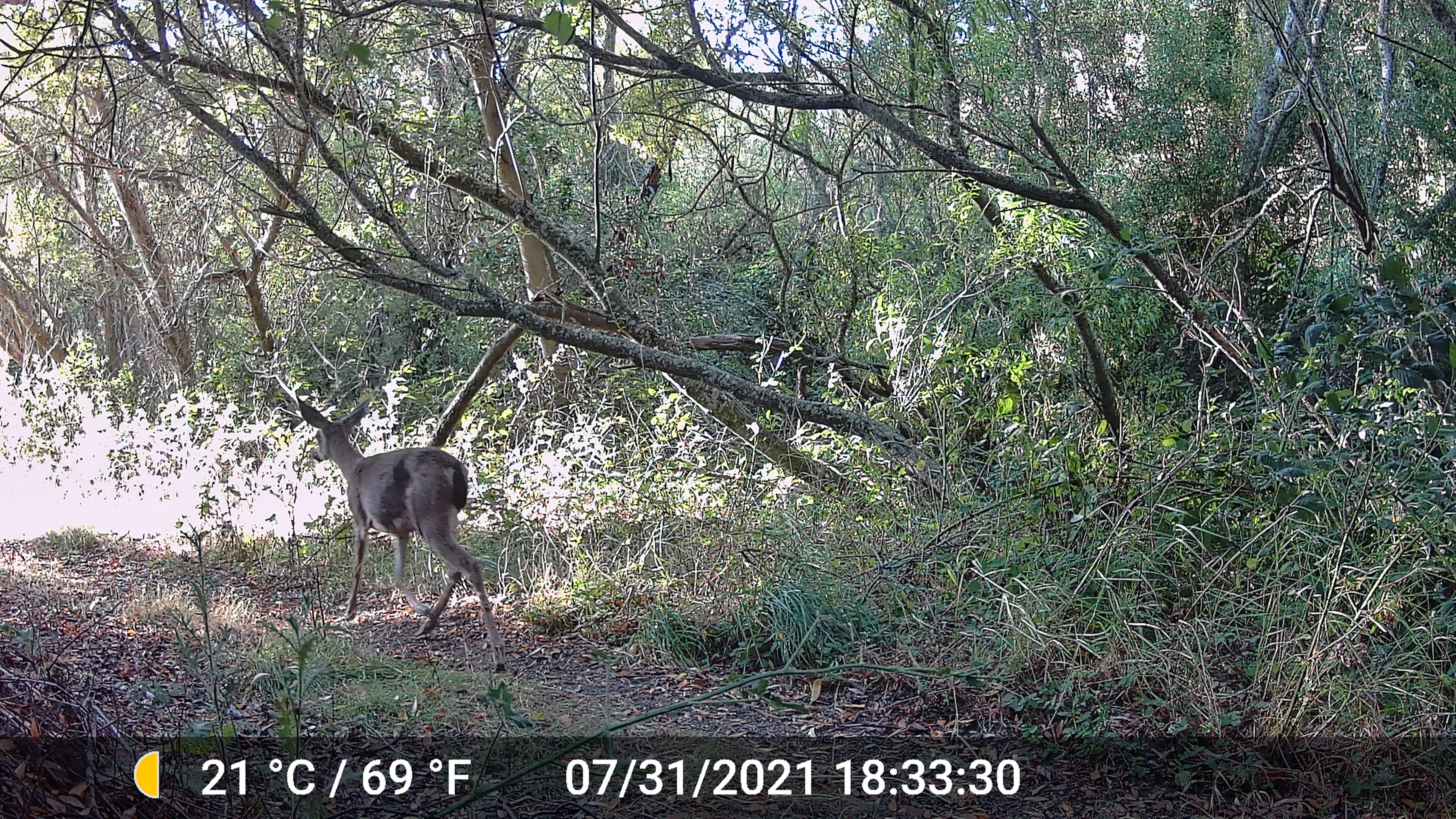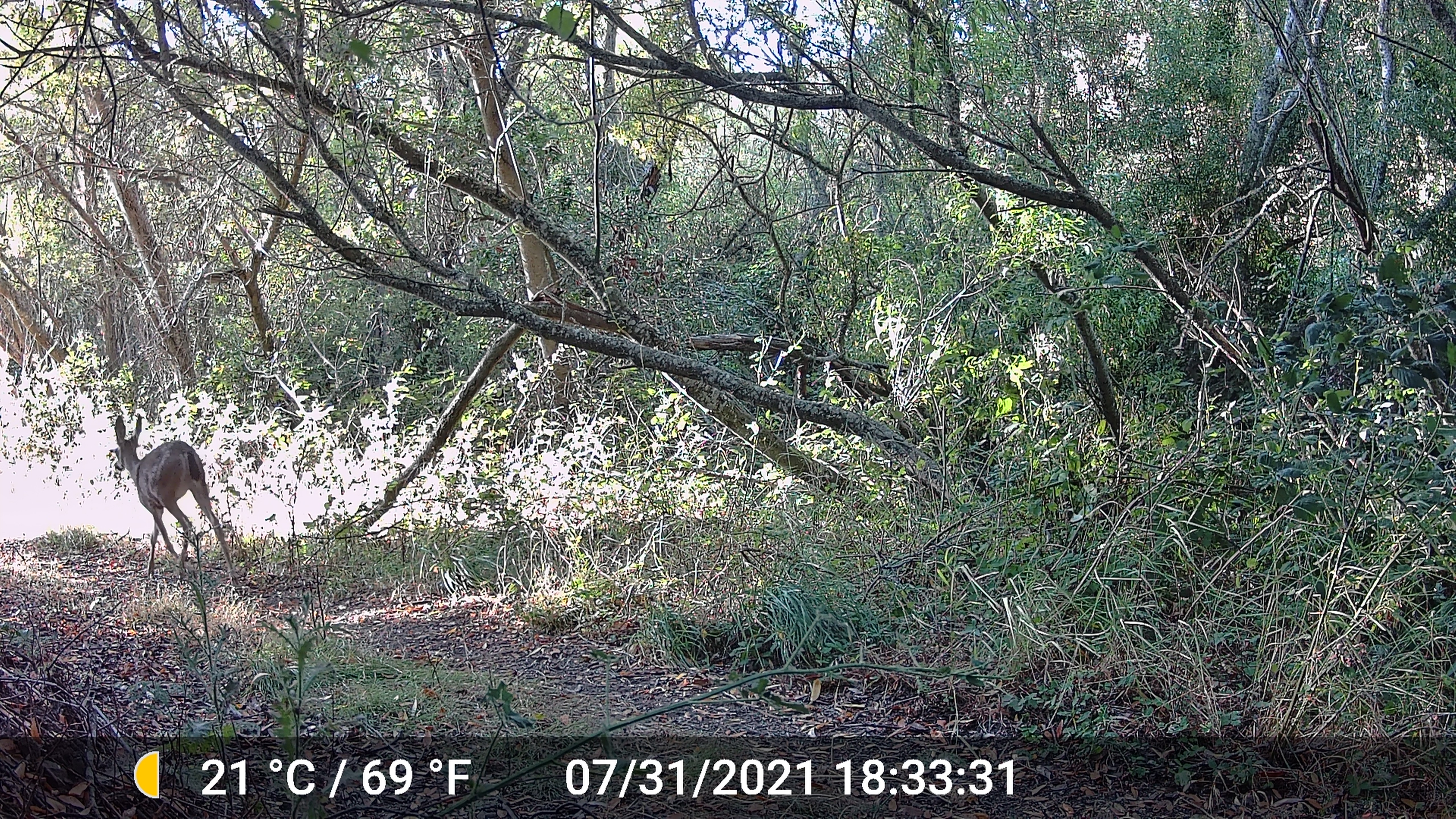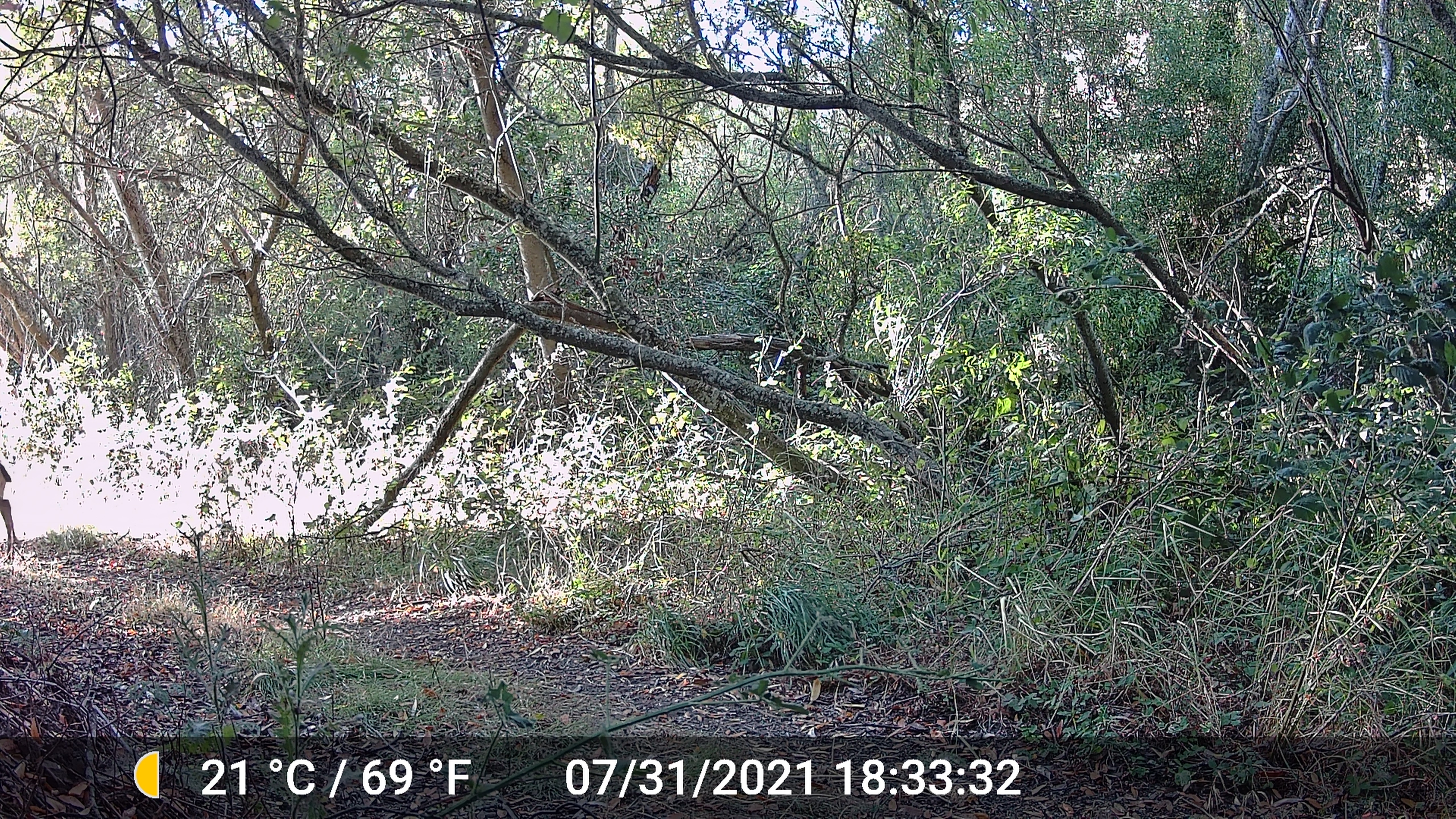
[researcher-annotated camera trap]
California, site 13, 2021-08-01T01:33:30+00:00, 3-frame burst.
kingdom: Animalia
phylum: Chordata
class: Mammalia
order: Artiodactyla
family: Cervidae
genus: Odocoileus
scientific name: Odocoileus hemionus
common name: mule deer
Mule deer (Odocoileus hemionus).